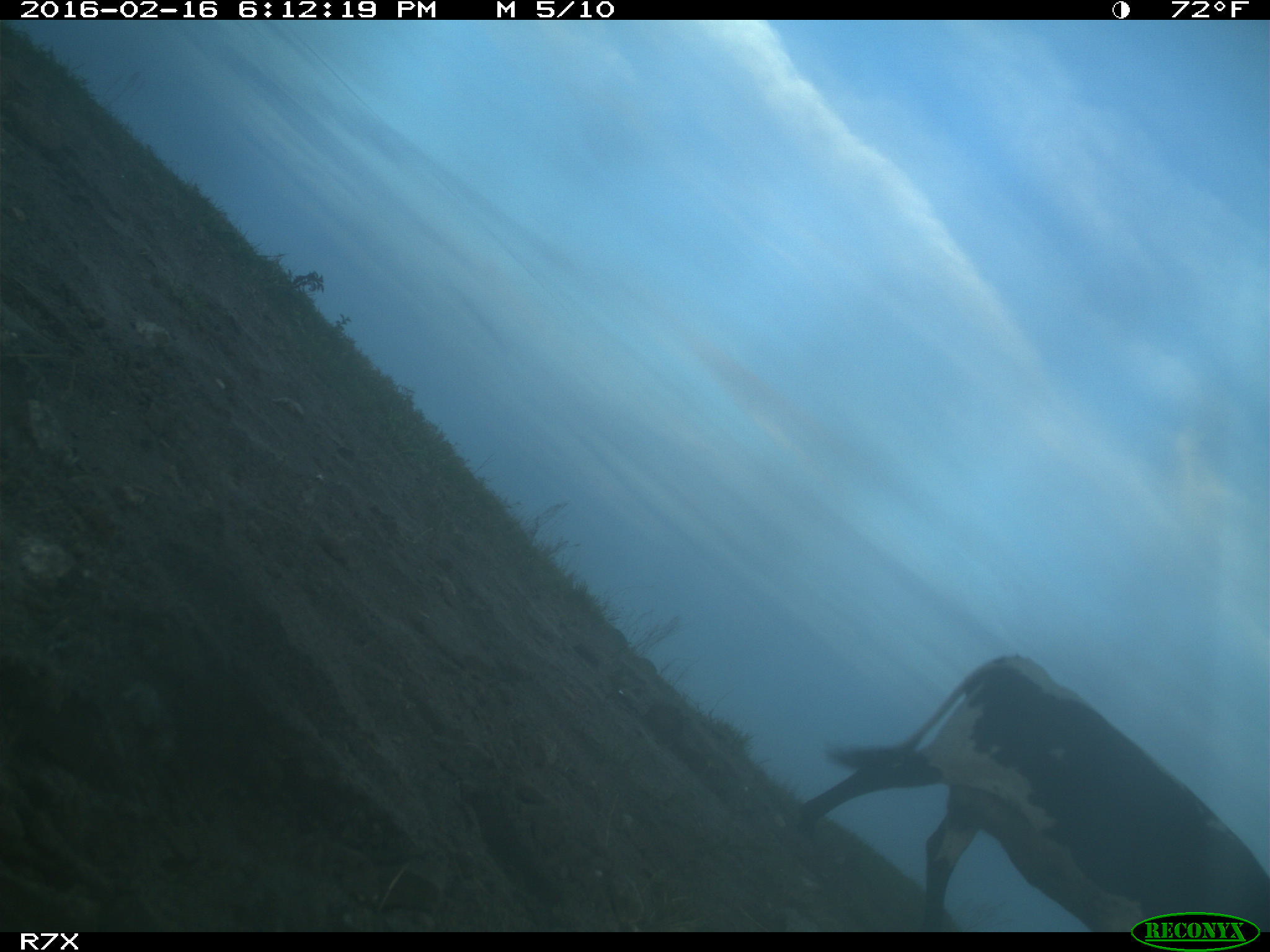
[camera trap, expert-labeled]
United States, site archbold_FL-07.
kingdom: Animalia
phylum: Chordata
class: Mammalia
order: Artiodactyla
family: Bovidae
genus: Bos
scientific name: Bos taurus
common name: domestic cow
Bos taurus (domestic cow).